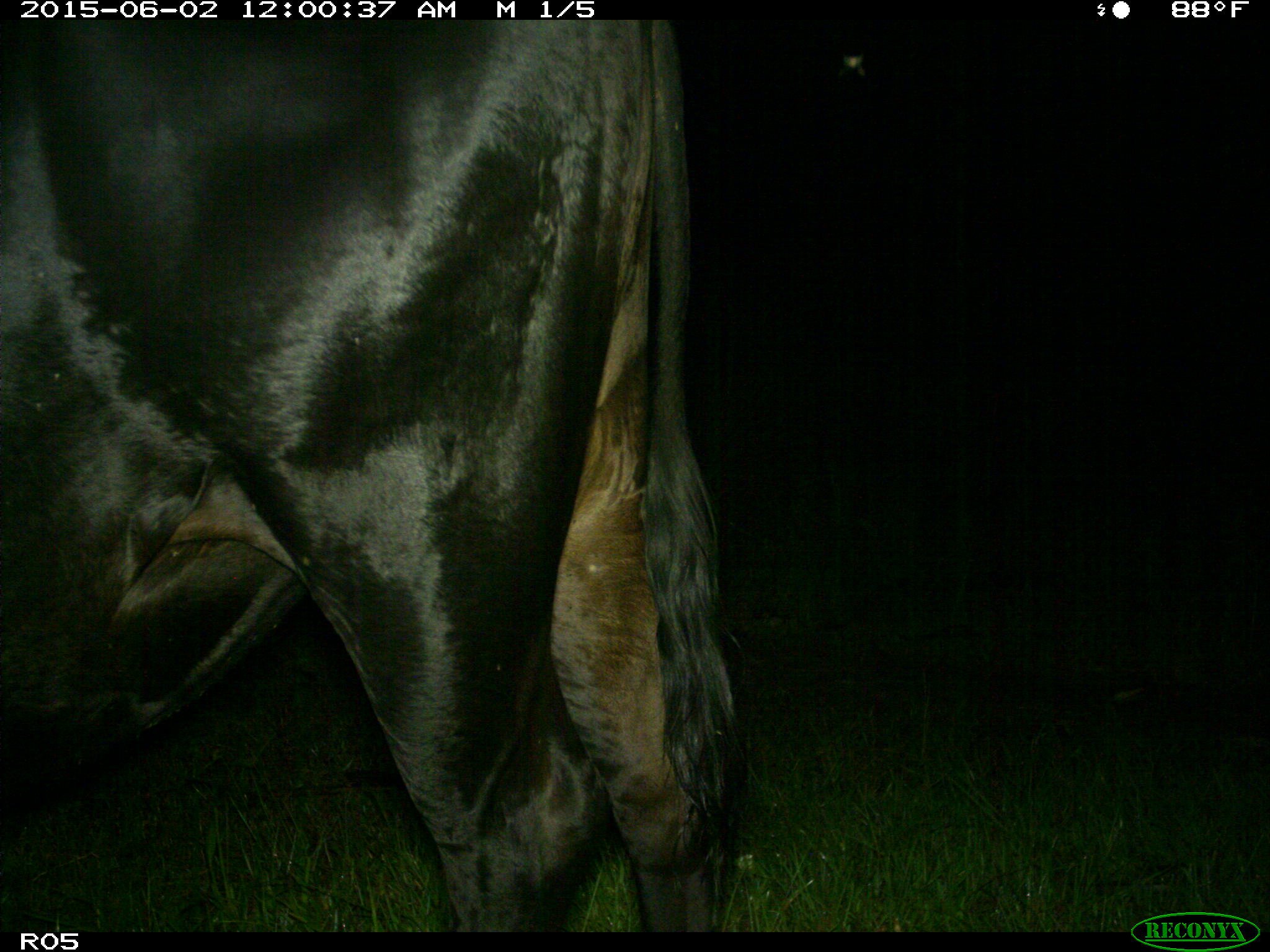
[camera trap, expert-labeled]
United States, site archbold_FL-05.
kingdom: Animalia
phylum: Chordata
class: Mammalia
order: Artiodactyla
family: Bovidae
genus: Bos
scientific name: Bos taurus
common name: domestic cow